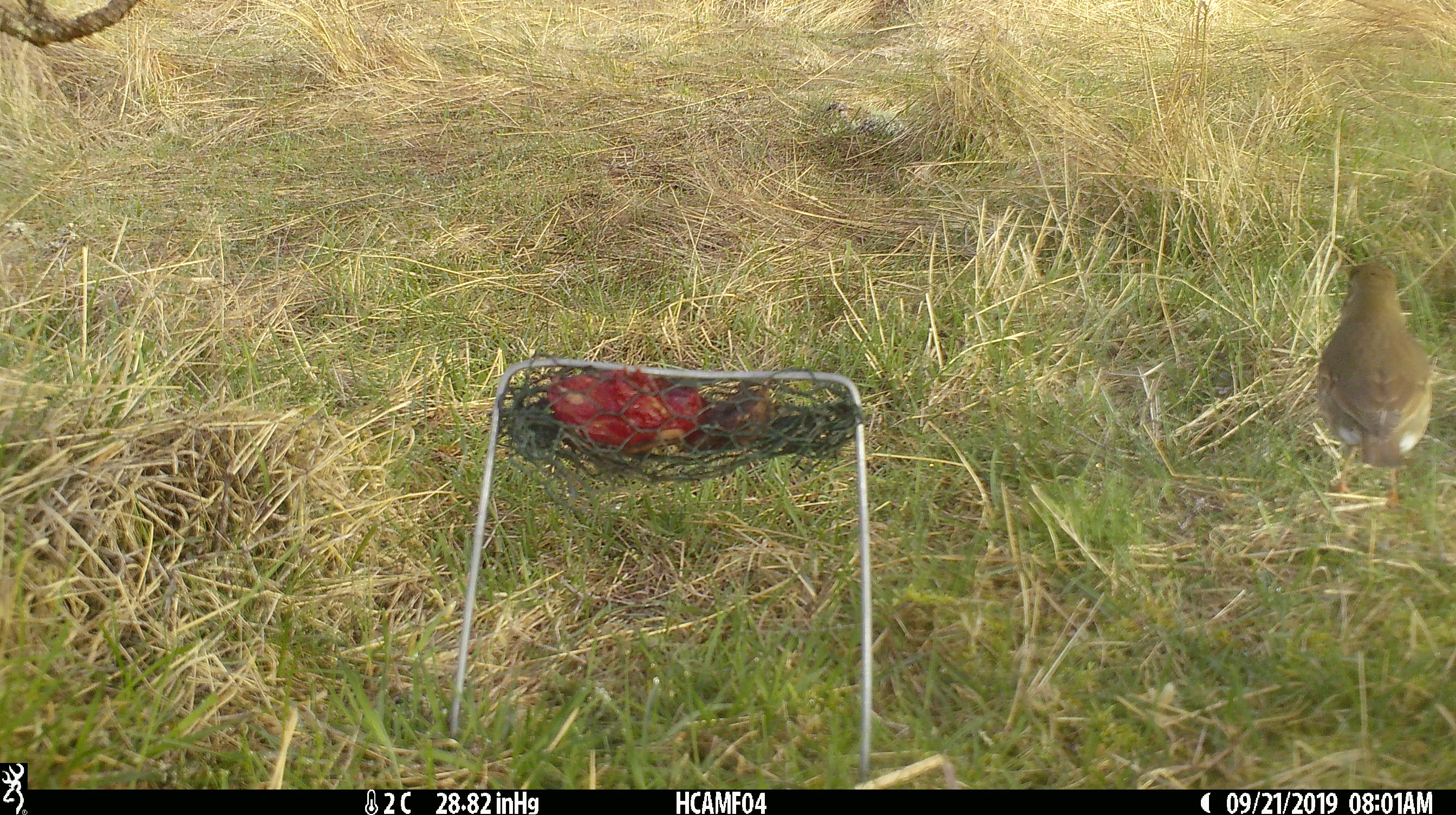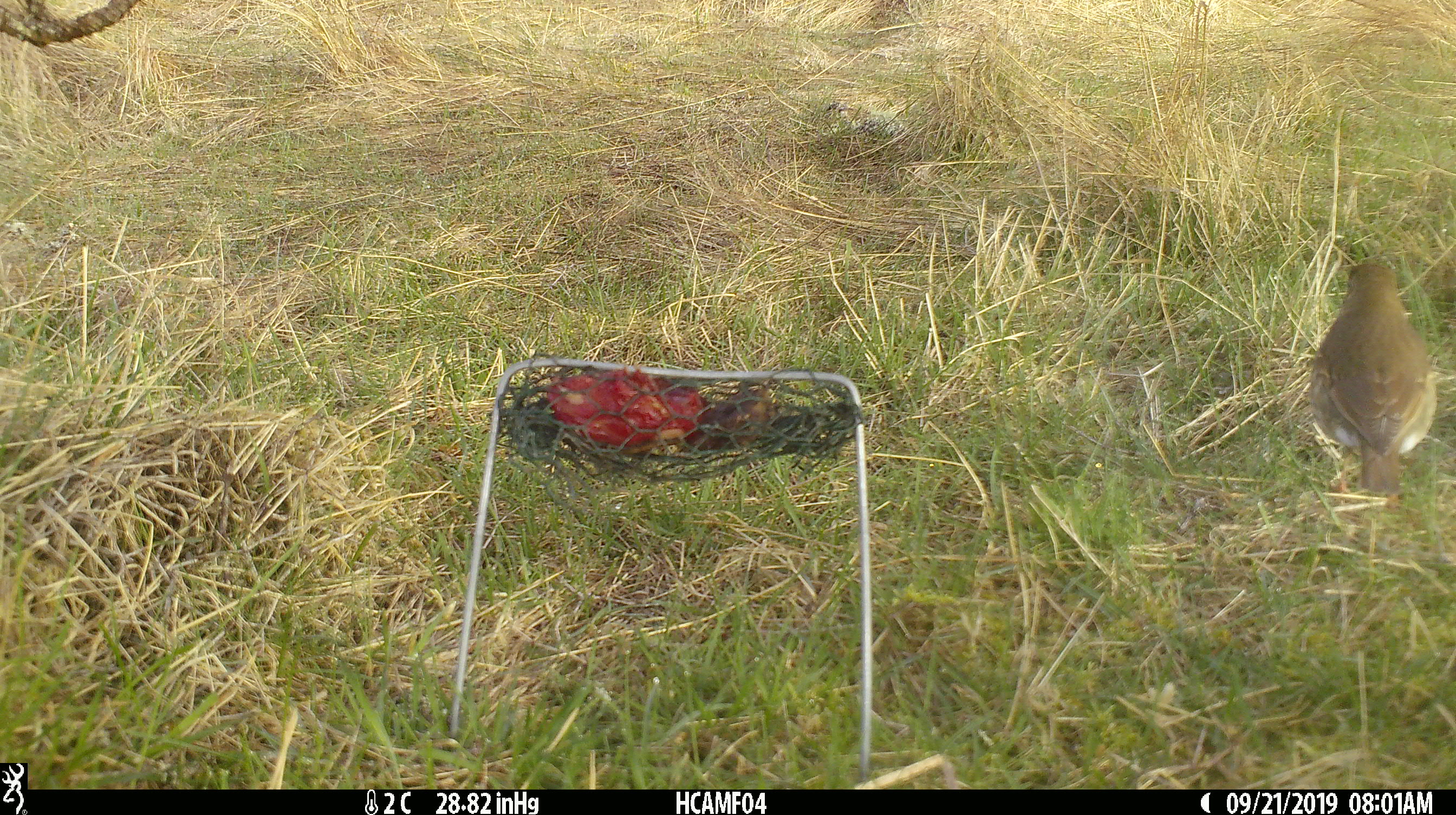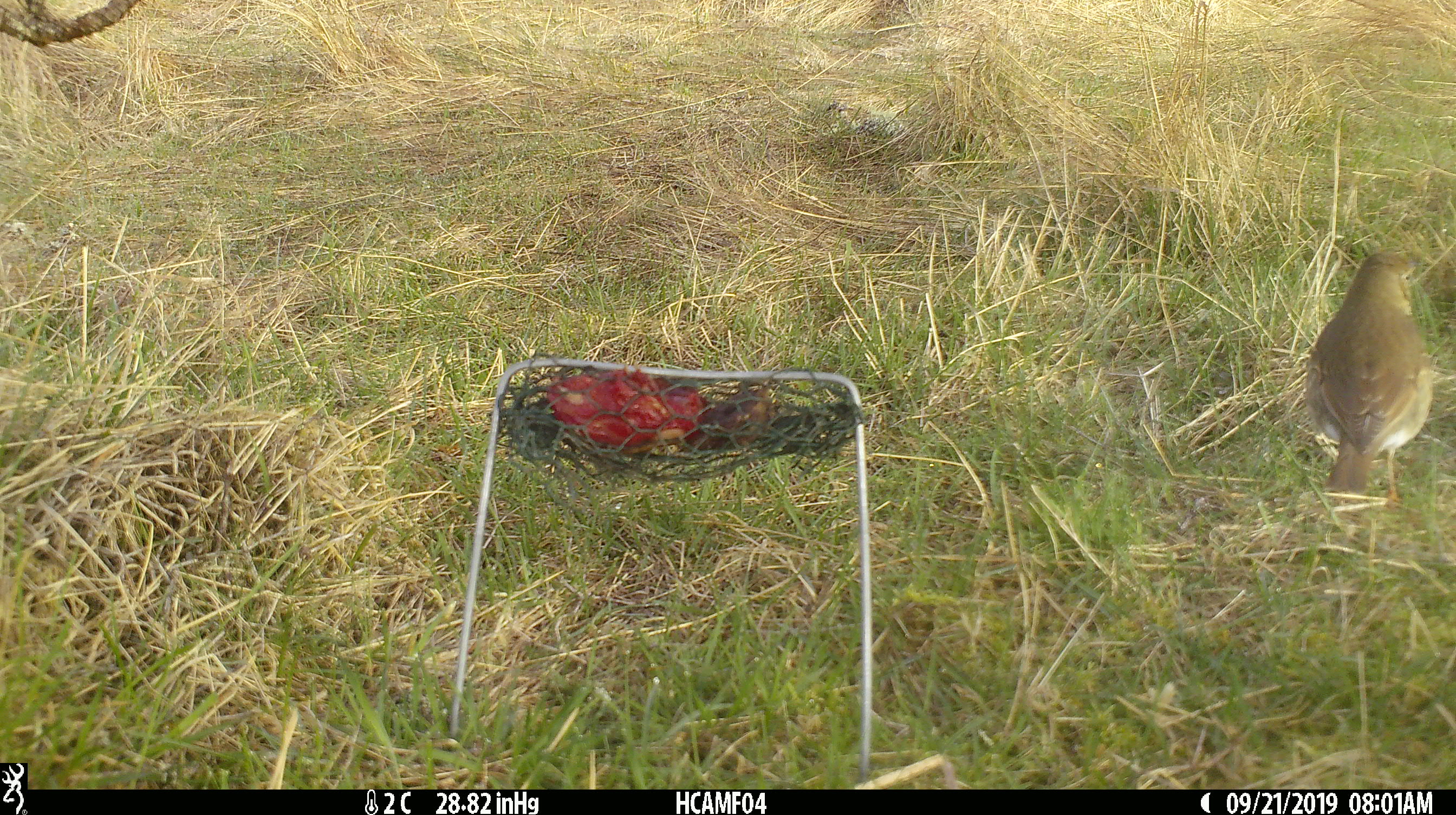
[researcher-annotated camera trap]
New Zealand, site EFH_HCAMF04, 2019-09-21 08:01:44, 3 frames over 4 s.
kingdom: Animalia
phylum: Chordata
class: Aves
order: Passeriformes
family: Turdidae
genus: Turdus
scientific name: Turdus philomelos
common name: song thrush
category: thrush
Thrush (song thrush) (Turdus philomelos).